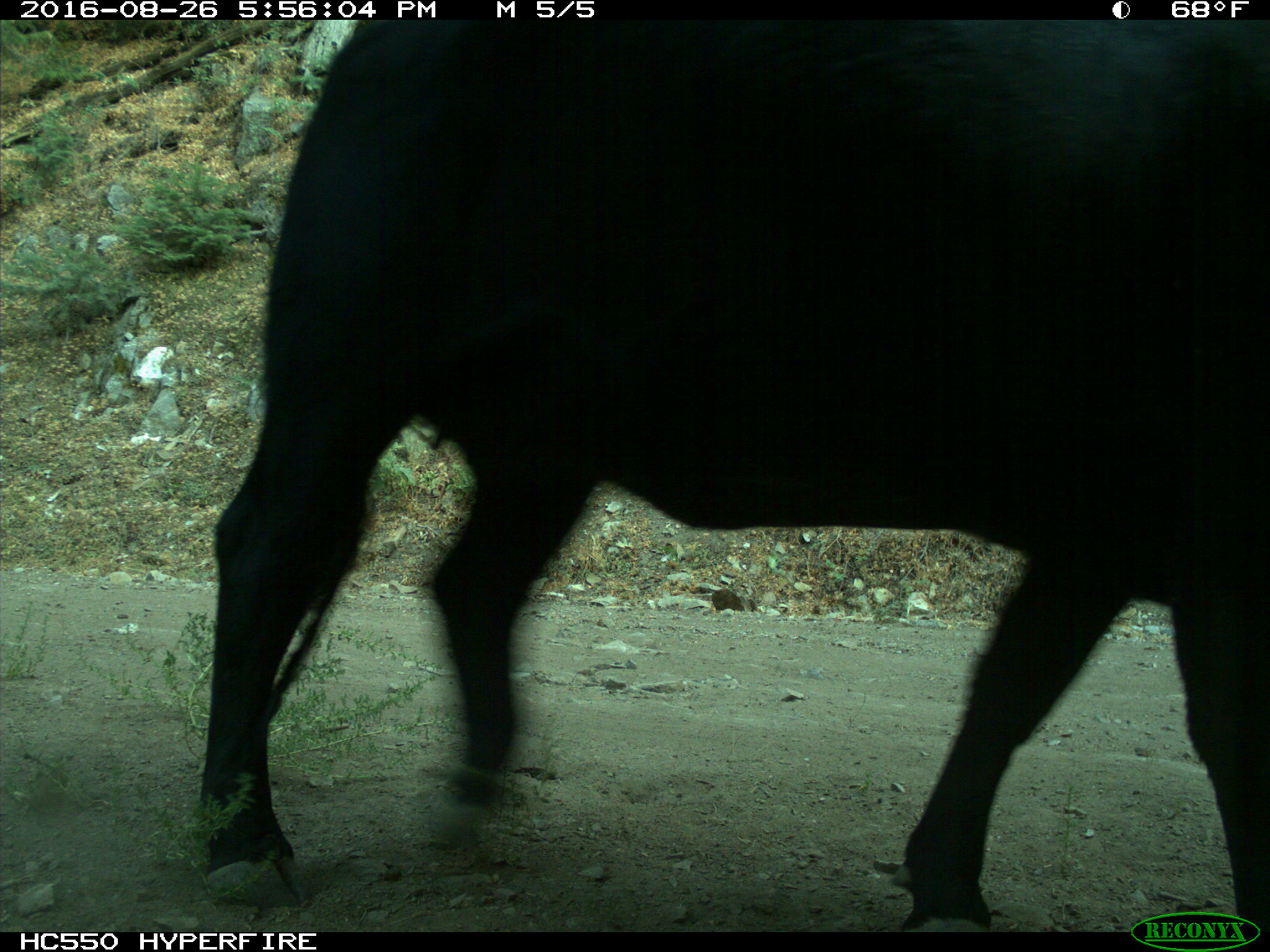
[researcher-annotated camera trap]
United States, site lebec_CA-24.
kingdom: Animalia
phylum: Chordata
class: Mammalia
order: Artiodactyla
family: Bovidae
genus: Bos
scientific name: Bos taurus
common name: domestic cow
Bos taurus (domestic cow).